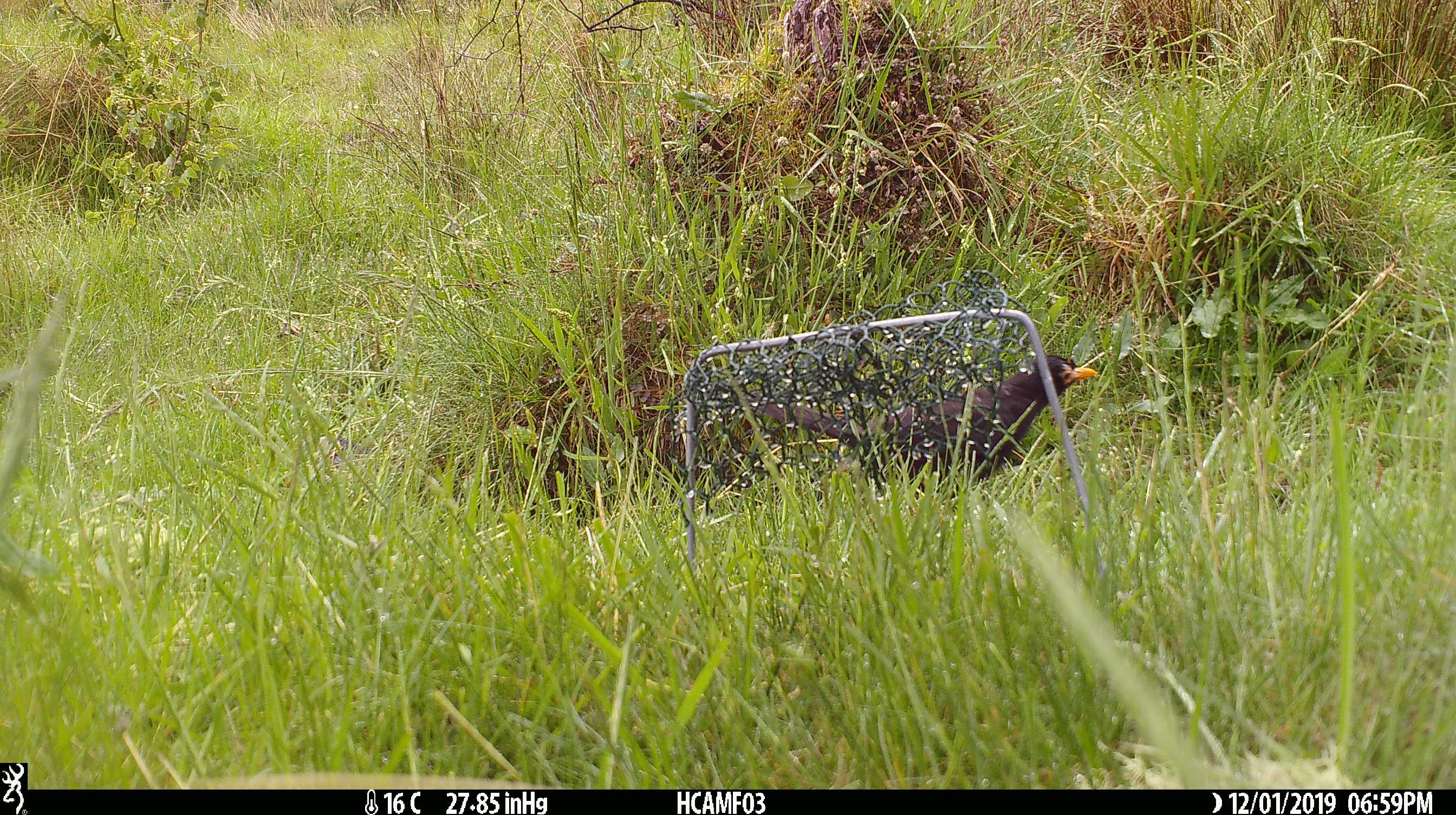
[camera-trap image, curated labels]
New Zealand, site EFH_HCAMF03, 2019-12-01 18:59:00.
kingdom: Animalia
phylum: Chordata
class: Aves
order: Passeriformes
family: Turdidae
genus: Turdus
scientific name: Turdus merula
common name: eurasian blackbird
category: blackbird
Blackbird (eurasian blackbird) (Turdus merula).